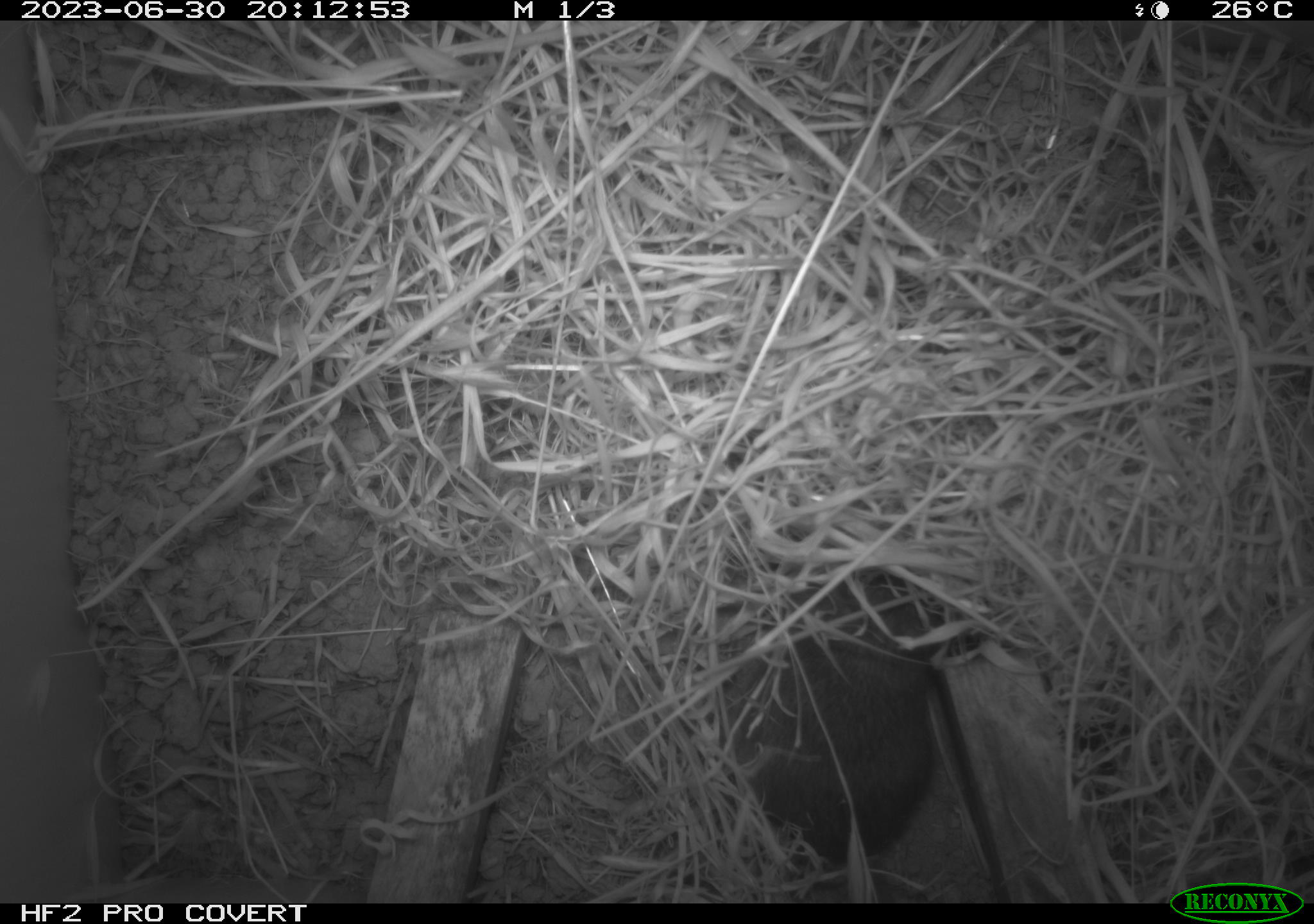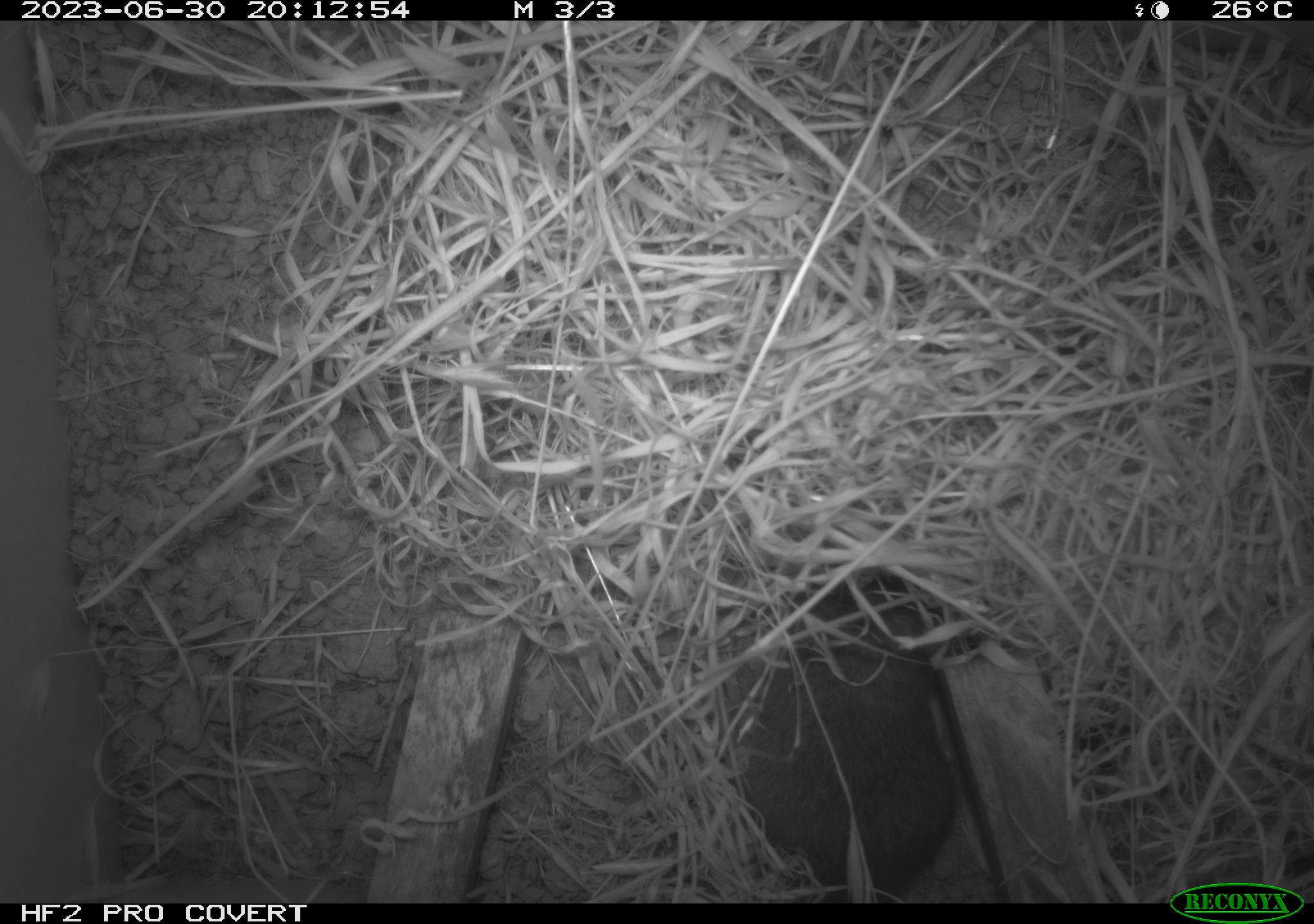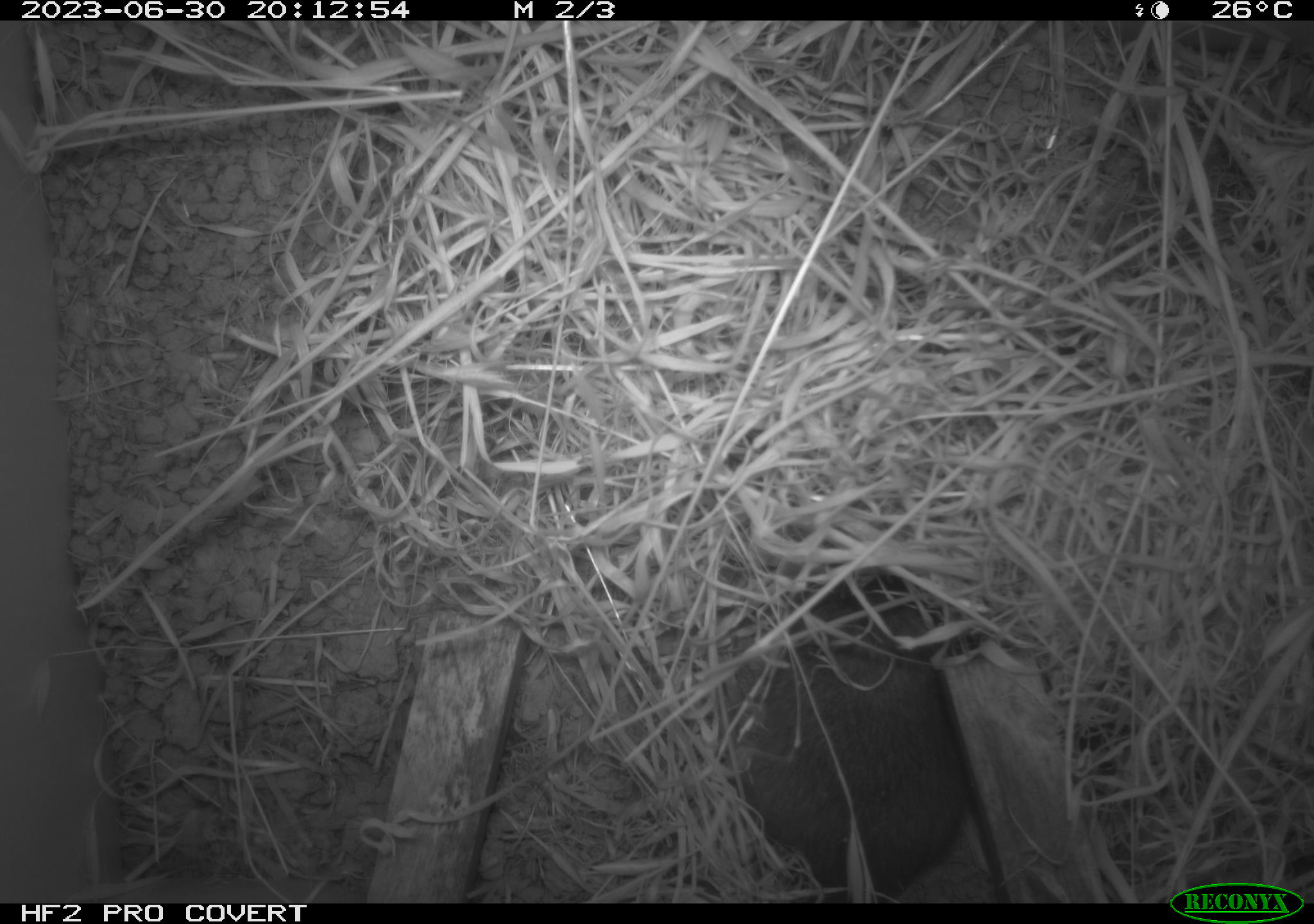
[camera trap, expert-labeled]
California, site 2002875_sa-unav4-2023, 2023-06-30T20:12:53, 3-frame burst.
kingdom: Animalia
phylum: Chordata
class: Mammalia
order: Rodentia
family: Cricetidae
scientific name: Arvicolinae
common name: voles, lemmings, and muskrats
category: arvicolinae subfamily